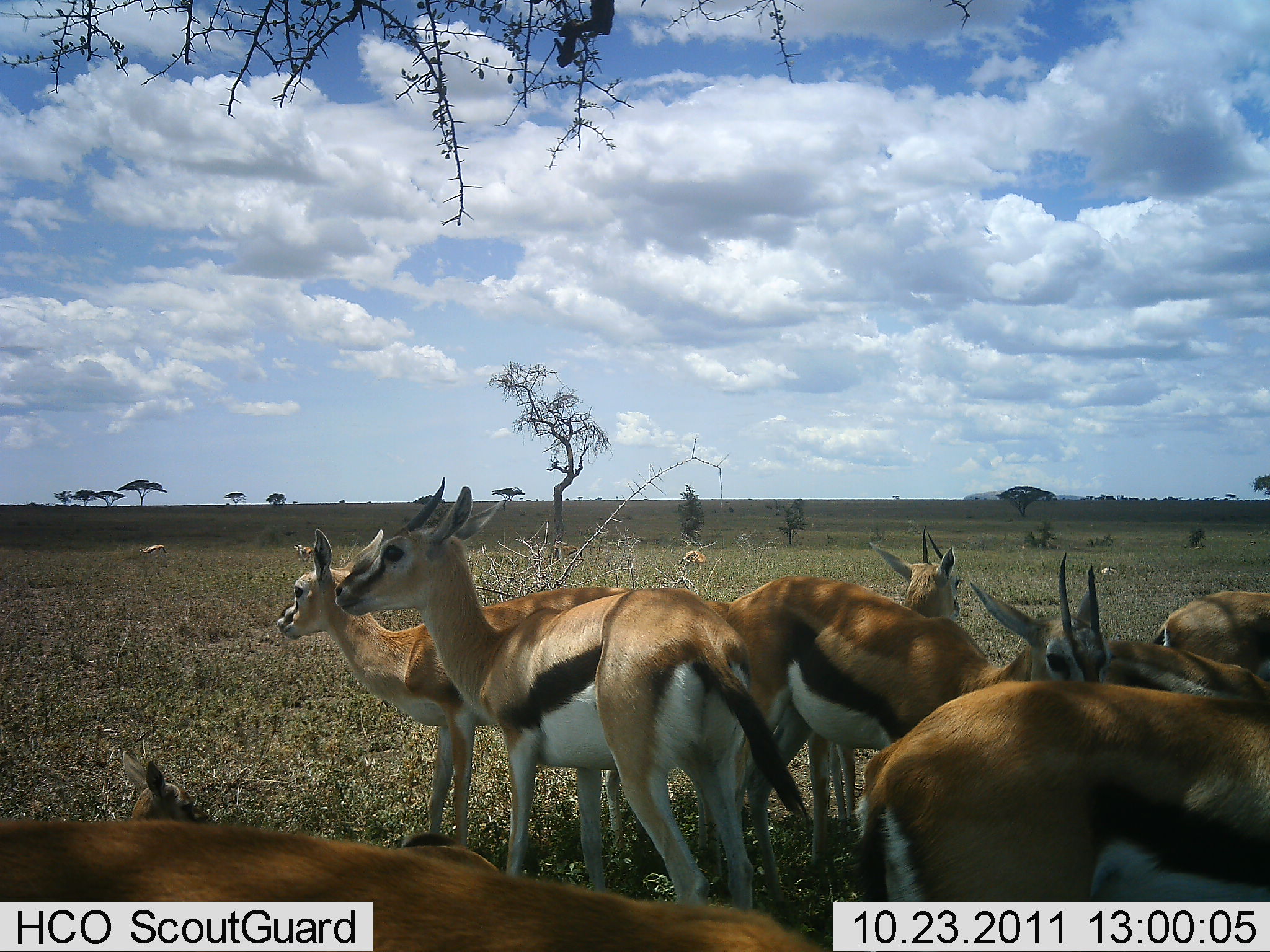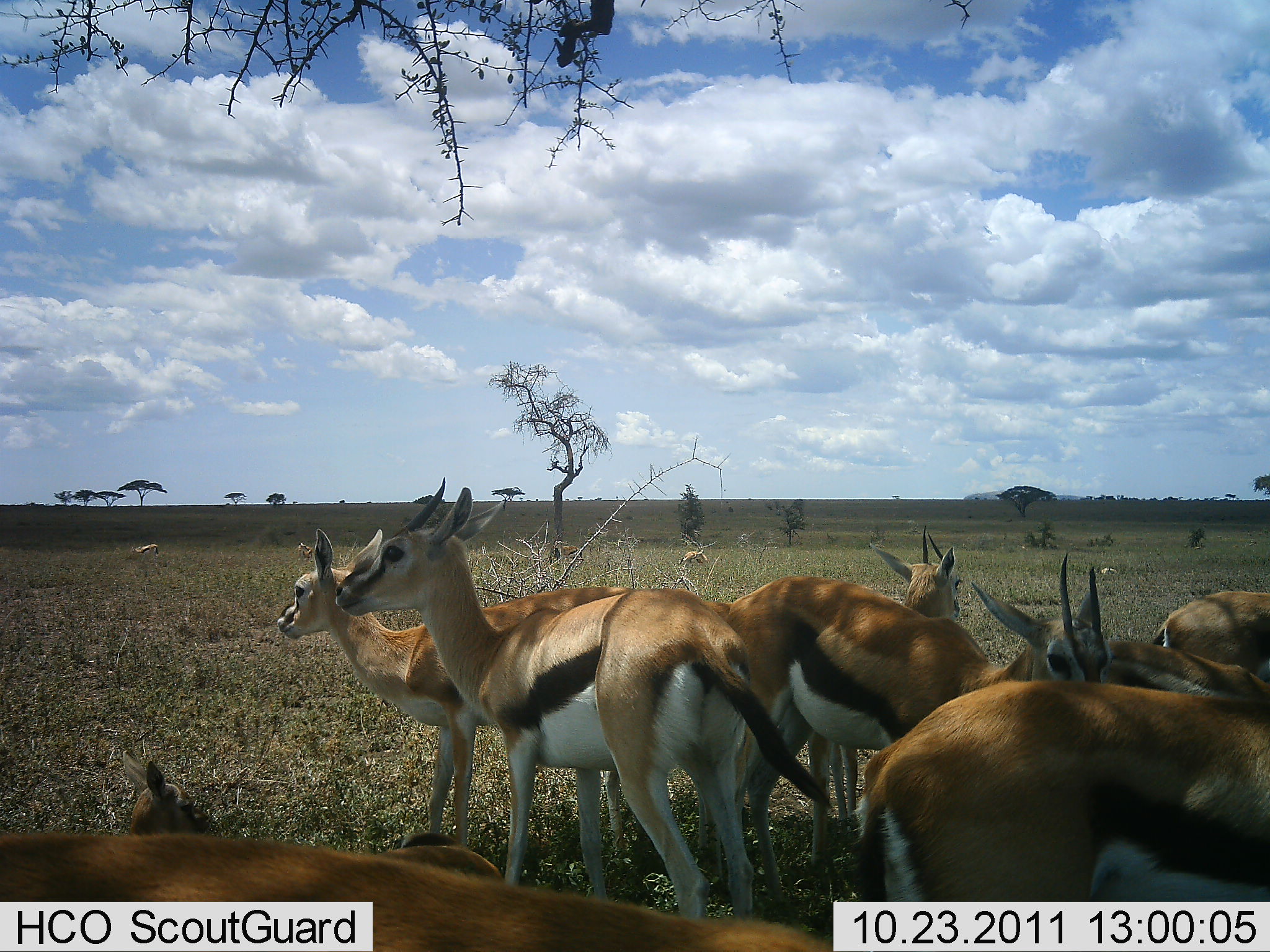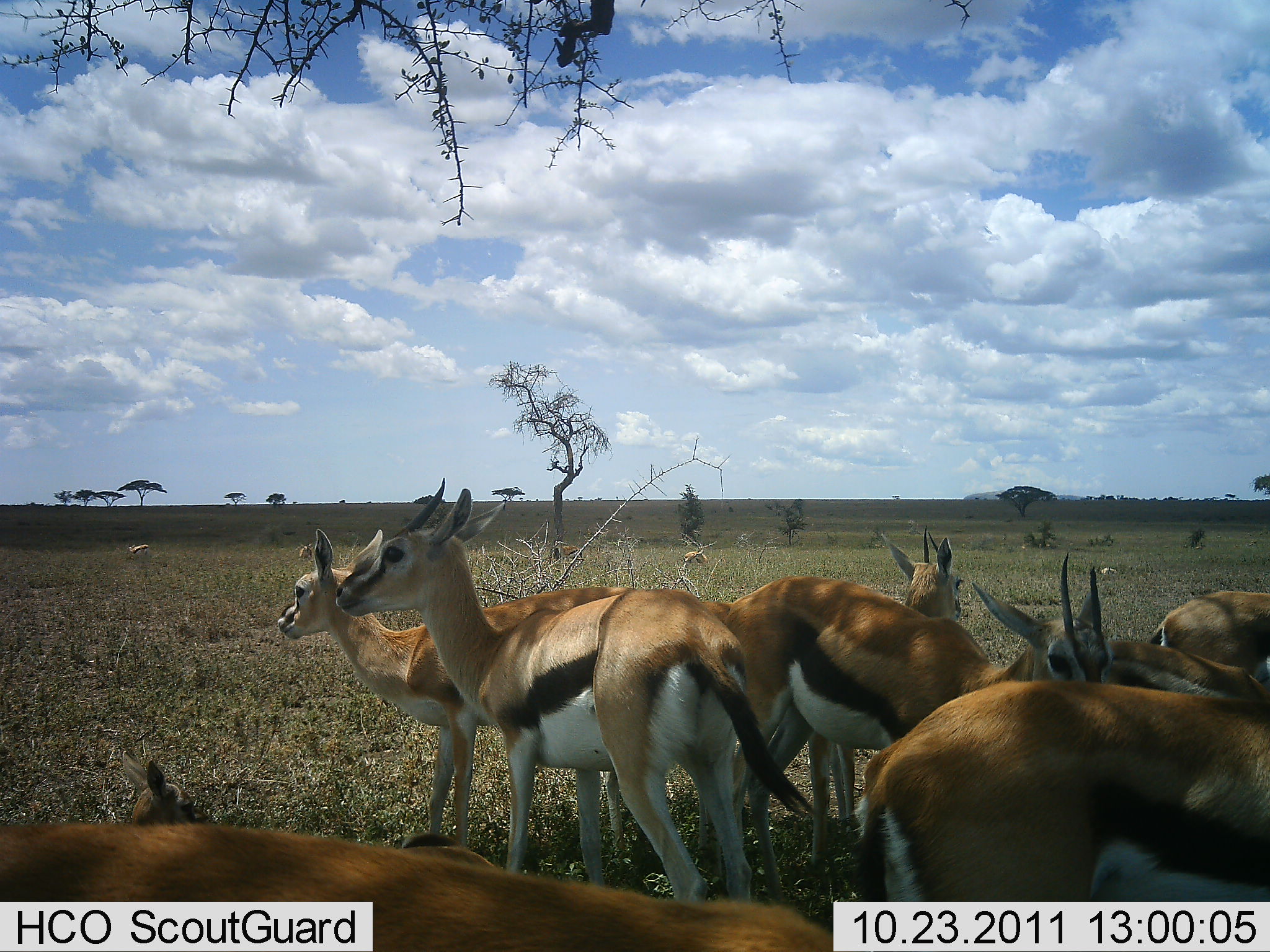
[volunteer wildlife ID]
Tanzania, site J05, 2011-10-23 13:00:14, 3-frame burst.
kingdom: Animalia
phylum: Chordata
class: Mammalia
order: Artiodactyla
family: Bovidae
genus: Eudorcas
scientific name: Eudorcas thomsonii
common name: thomson's gazelle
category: gazellethomsons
Gazellethomsons (thomson's gazelle) (Eudorcas thomsonii), count 10. Behavior (volunteer vote fractions): standing 90%, resting 60%, moving 10%, interacting 0%. Young present (vote fraction): 10%. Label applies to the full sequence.